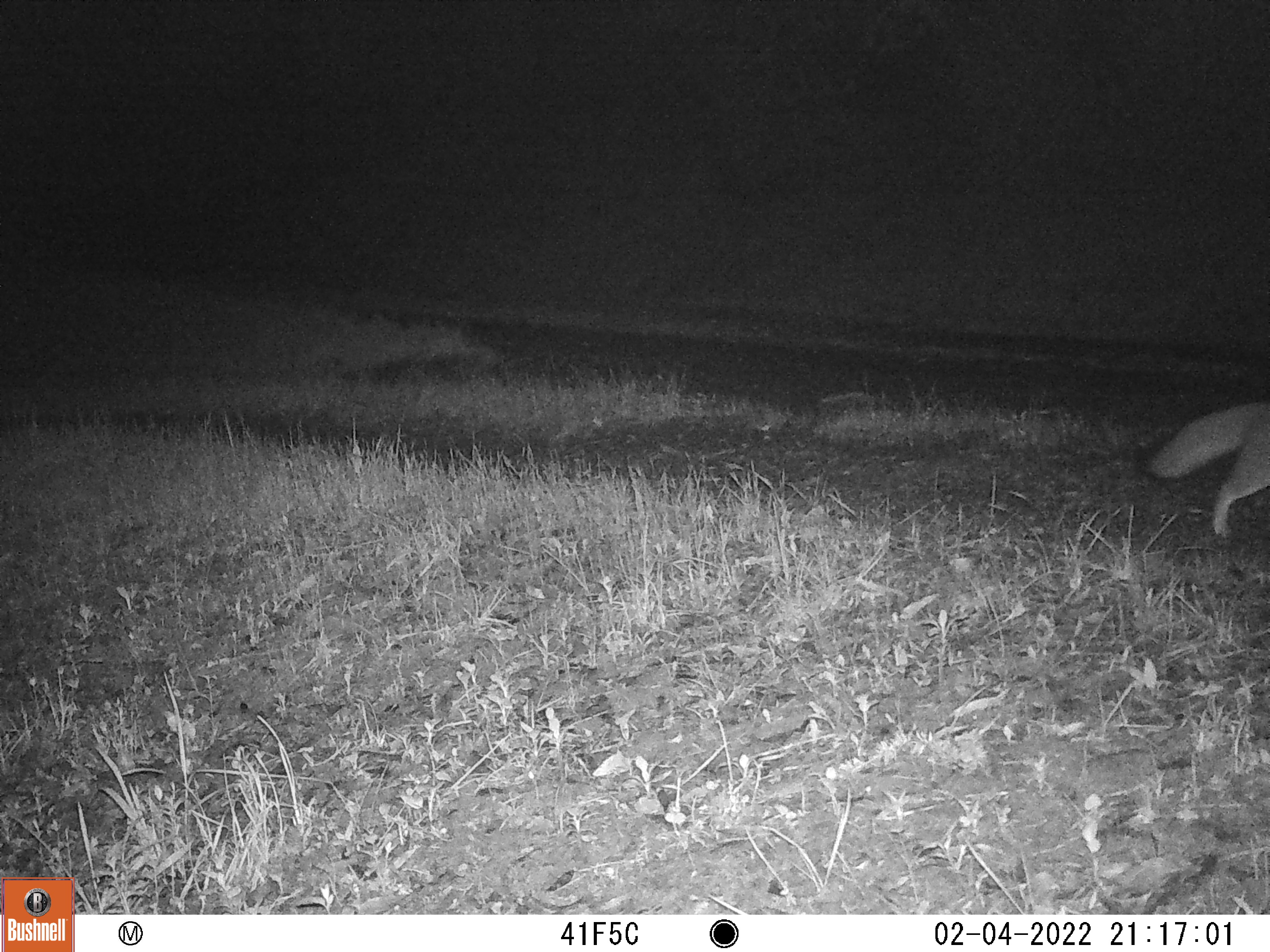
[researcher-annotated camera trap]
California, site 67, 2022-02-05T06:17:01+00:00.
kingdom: Animalia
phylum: Chordata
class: Mammalia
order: Carnivora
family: Canidae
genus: Urocyon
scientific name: Urocyon cinereoargenteus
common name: gray fox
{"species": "gray fox (Urocyon cinereoargenteus)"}